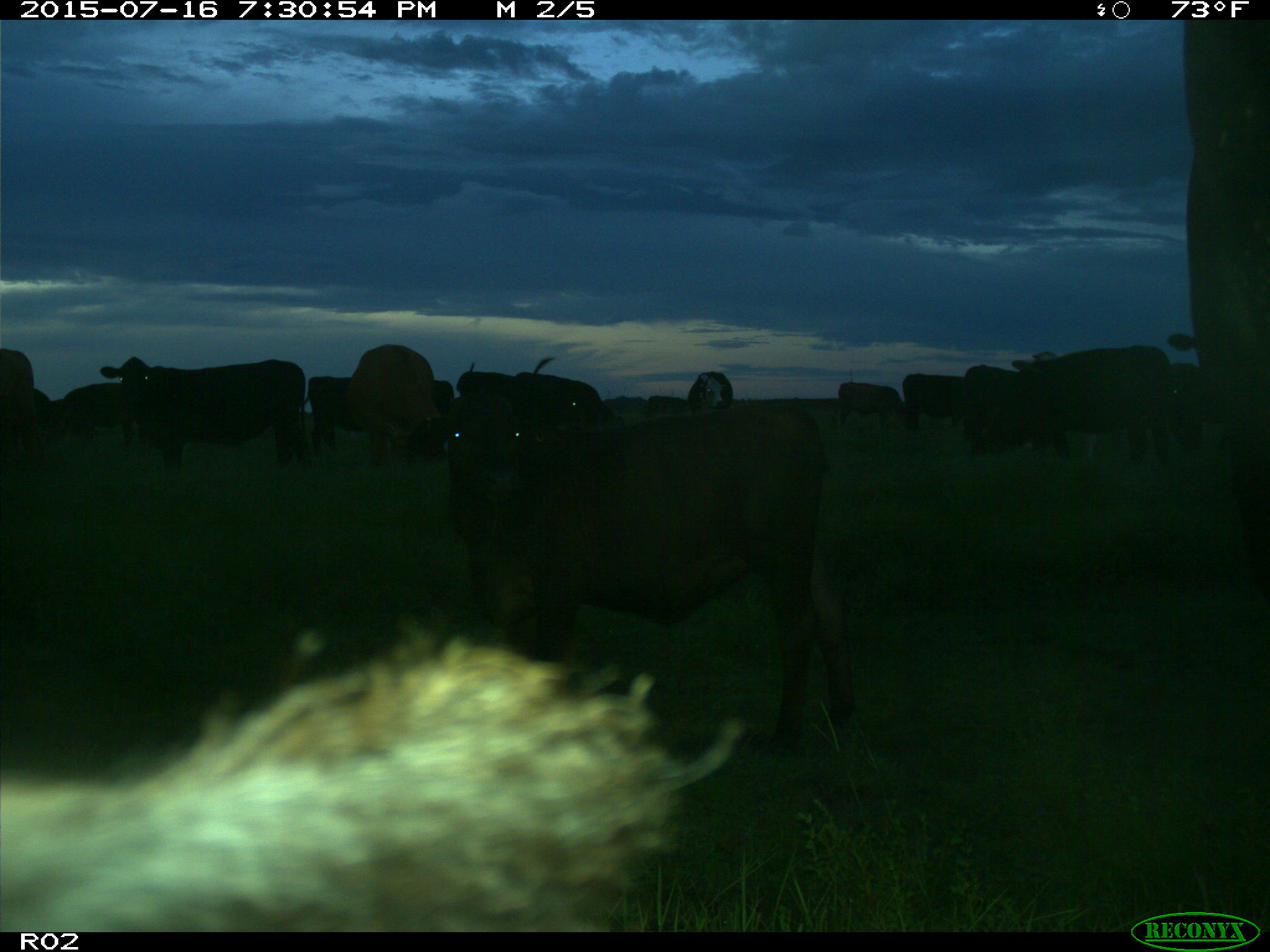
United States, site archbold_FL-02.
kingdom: Animalia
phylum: Chordata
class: Mammalia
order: Artiodactyla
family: Bovidae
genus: Bos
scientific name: Bos taurus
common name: domestic cow